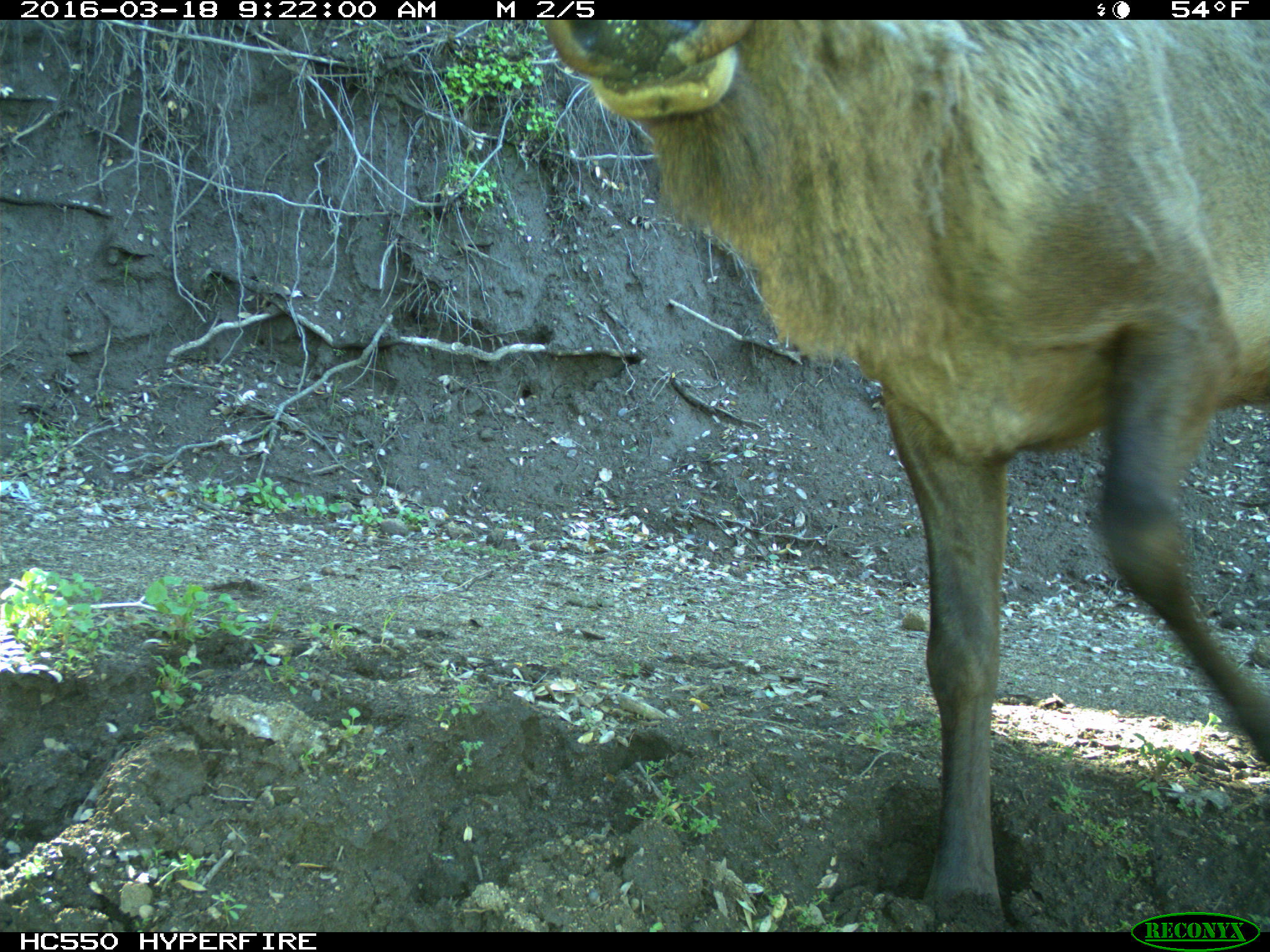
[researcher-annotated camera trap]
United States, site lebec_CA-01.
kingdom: Animalia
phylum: Chordata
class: Mammalia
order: Artiodactyla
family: Cervidae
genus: Cervus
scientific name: Cervus canadensis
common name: elk